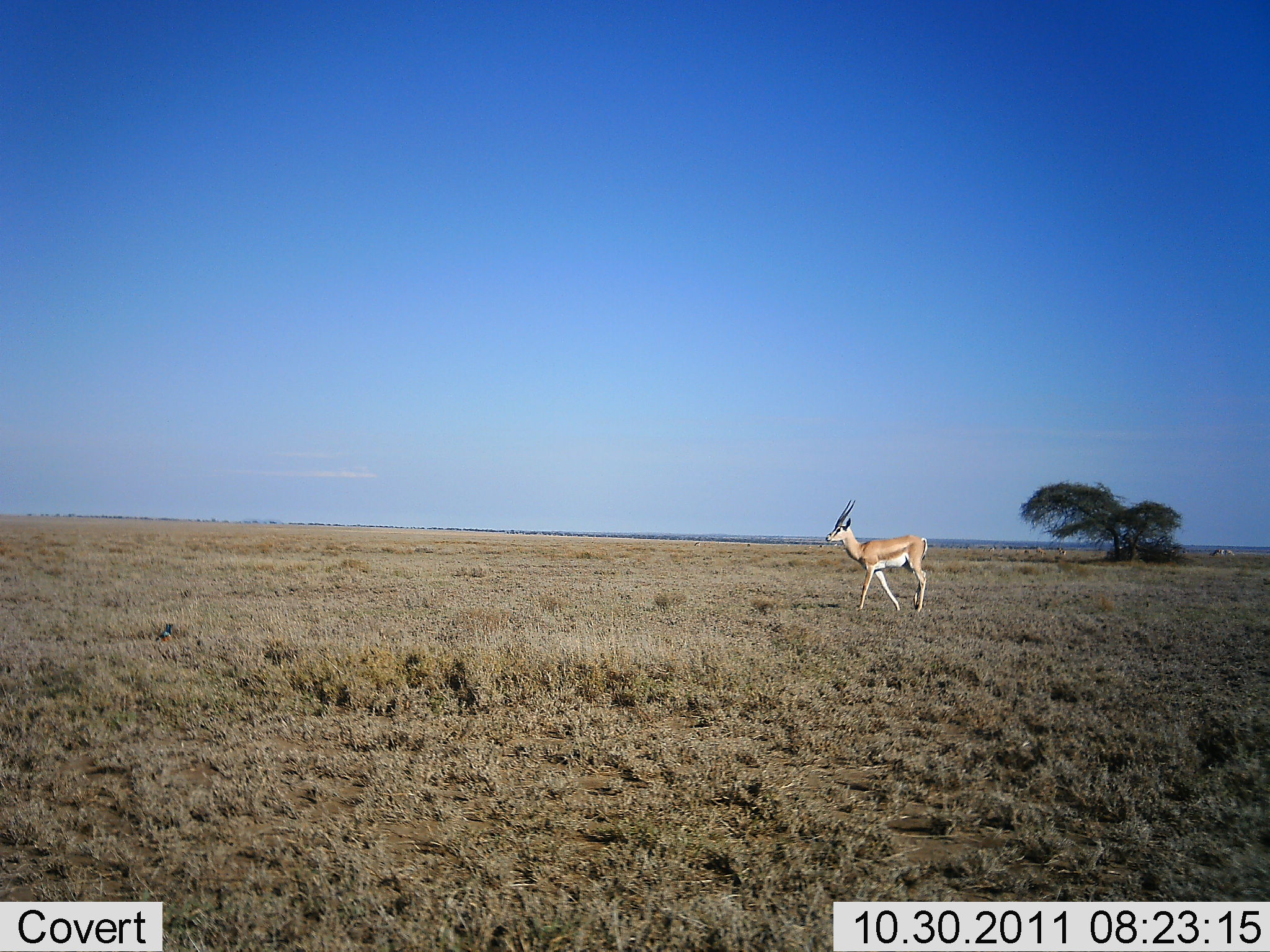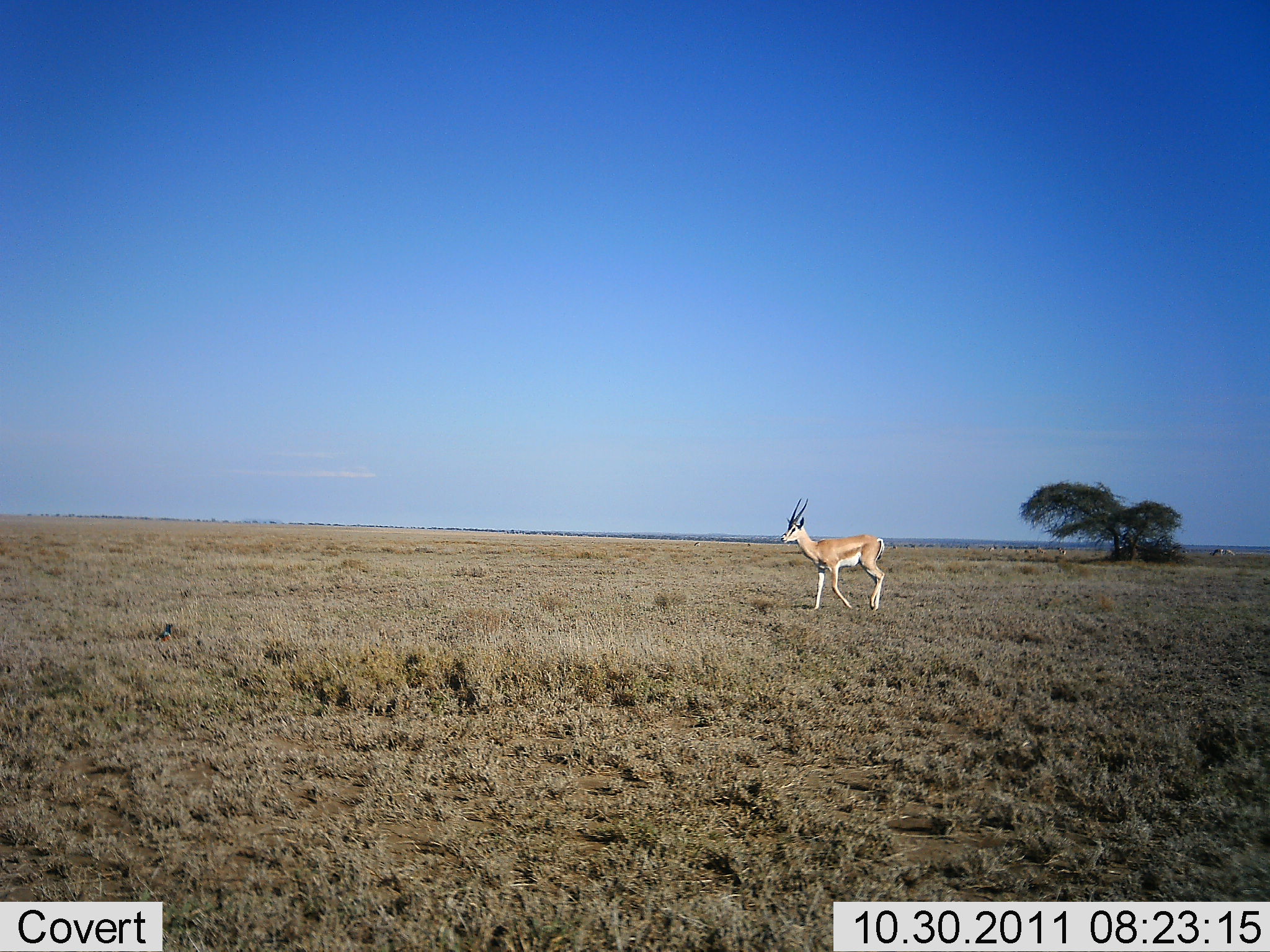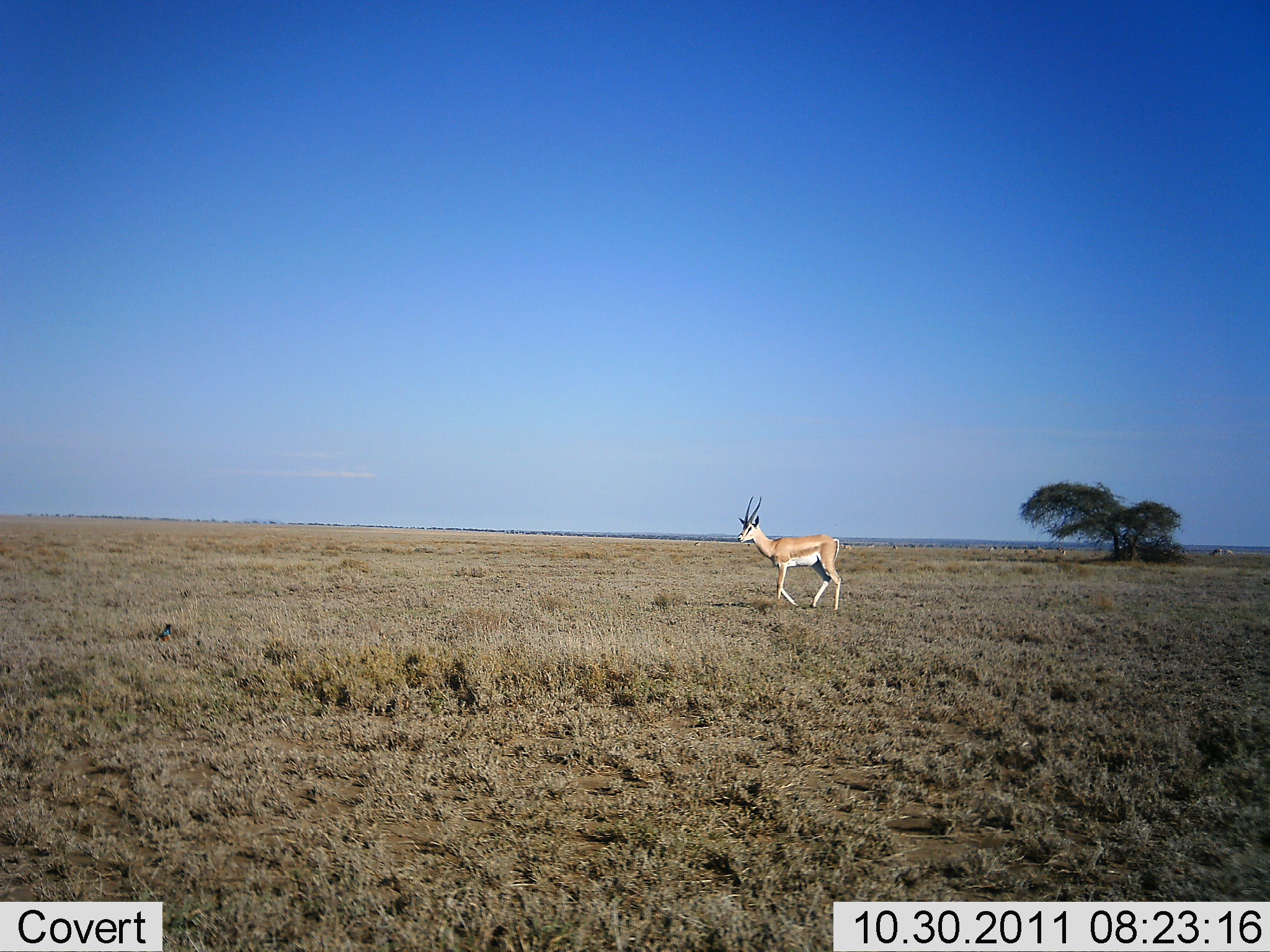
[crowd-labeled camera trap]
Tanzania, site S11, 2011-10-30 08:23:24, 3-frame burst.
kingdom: Animalia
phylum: Chordata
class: Mammalia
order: Artiodactyla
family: Bovidae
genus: Nanger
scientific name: Nanger granti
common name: grant's gazelle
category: gazellegrants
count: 1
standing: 0%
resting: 0%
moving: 100%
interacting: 0%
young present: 0%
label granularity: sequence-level